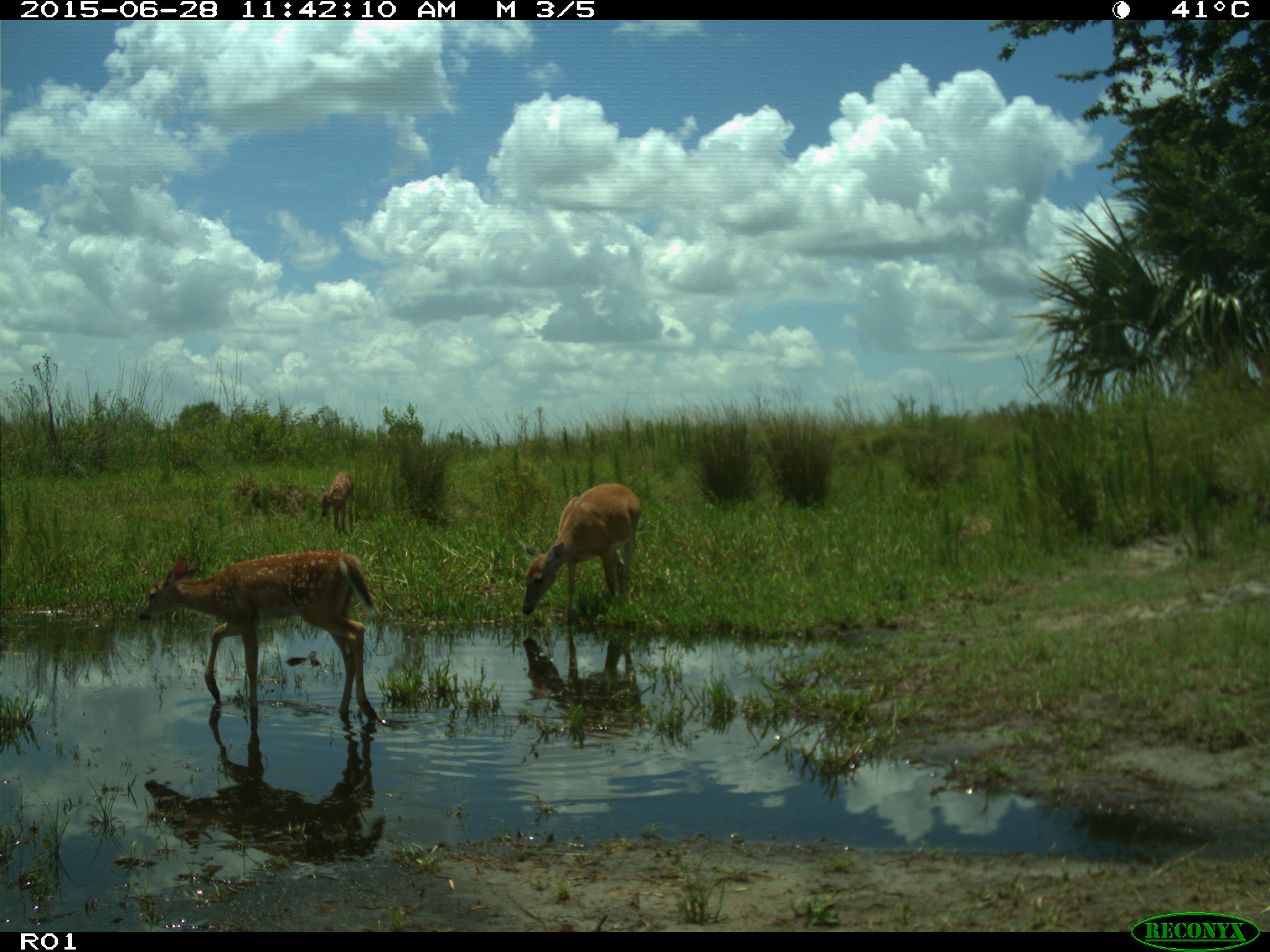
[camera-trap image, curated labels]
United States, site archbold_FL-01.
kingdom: Animalia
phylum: Chordata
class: Mammalia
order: Artiodactyla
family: Cervidae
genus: Odocoileus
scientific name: Odocoileus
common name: deer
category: unidentified deer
Unidentified deer (deer) (Odocoileus).